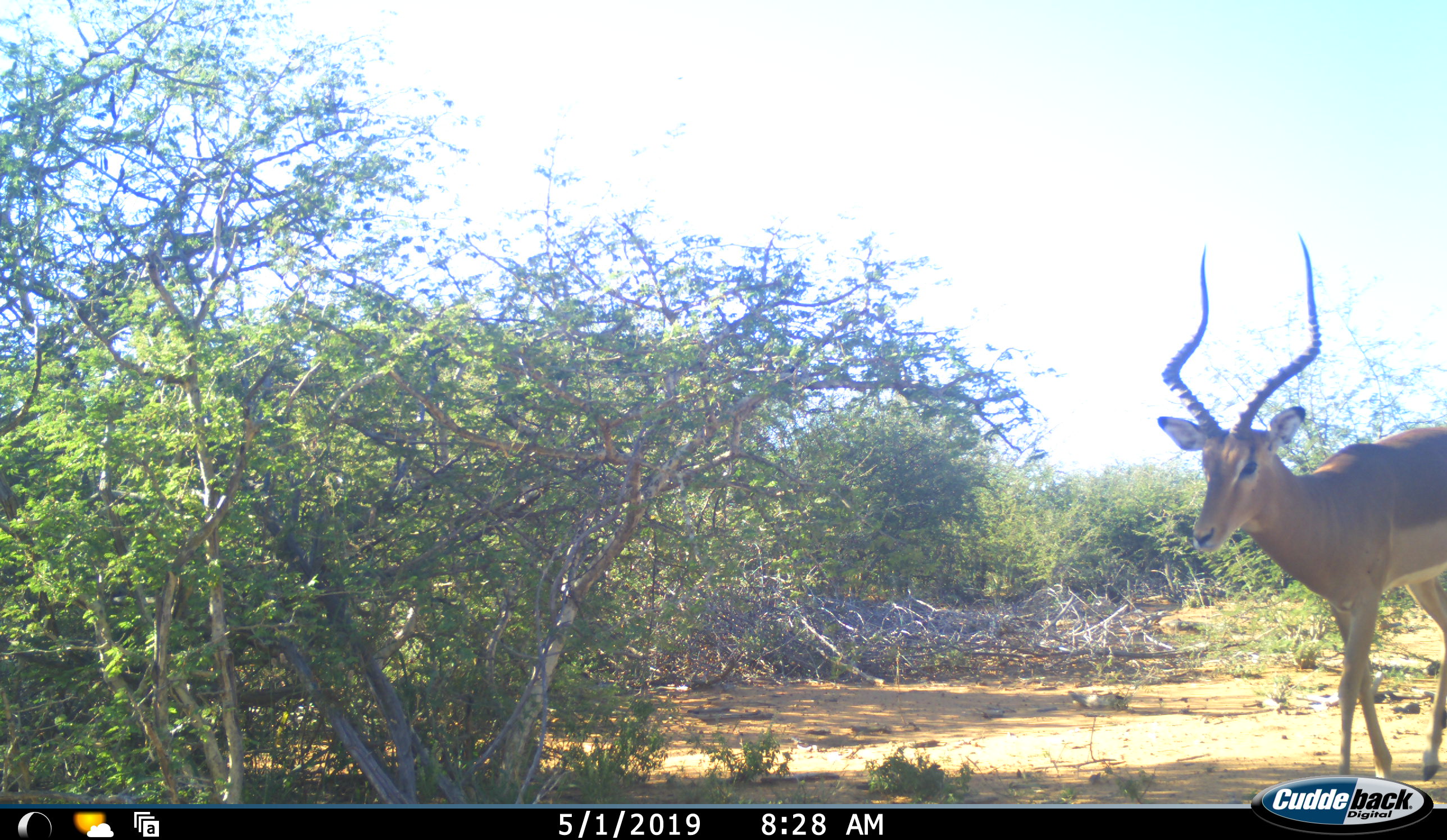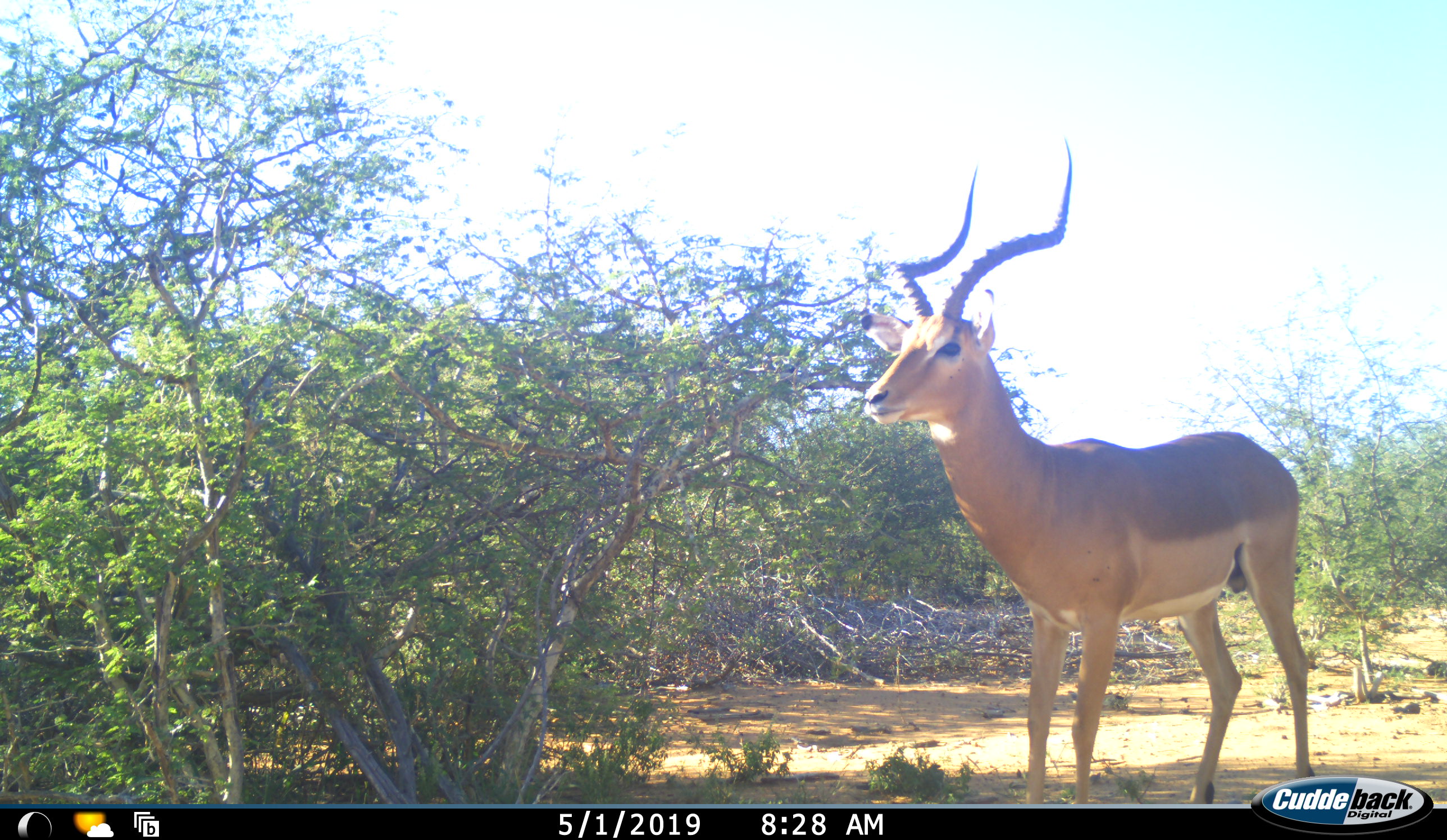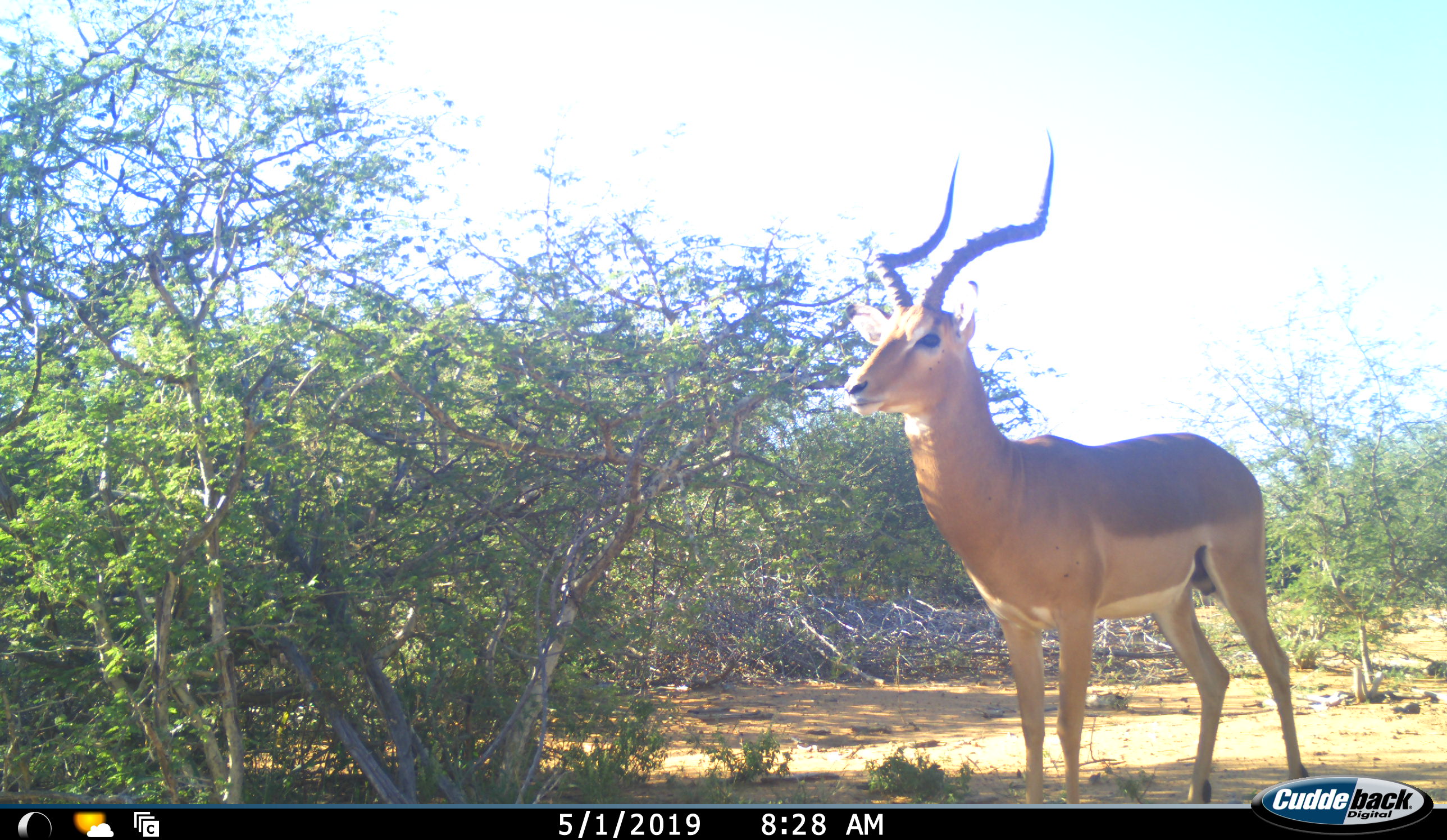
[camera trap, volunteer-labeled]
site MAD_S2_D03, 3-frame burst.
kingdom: Animalia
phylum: Chordata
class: Mammalia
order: Artiodactyla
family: Bovidae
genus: Aepyceros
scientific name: Aepyceros melampus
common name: impala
Impala (Aepyceros melampus), count 1. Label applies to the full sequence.